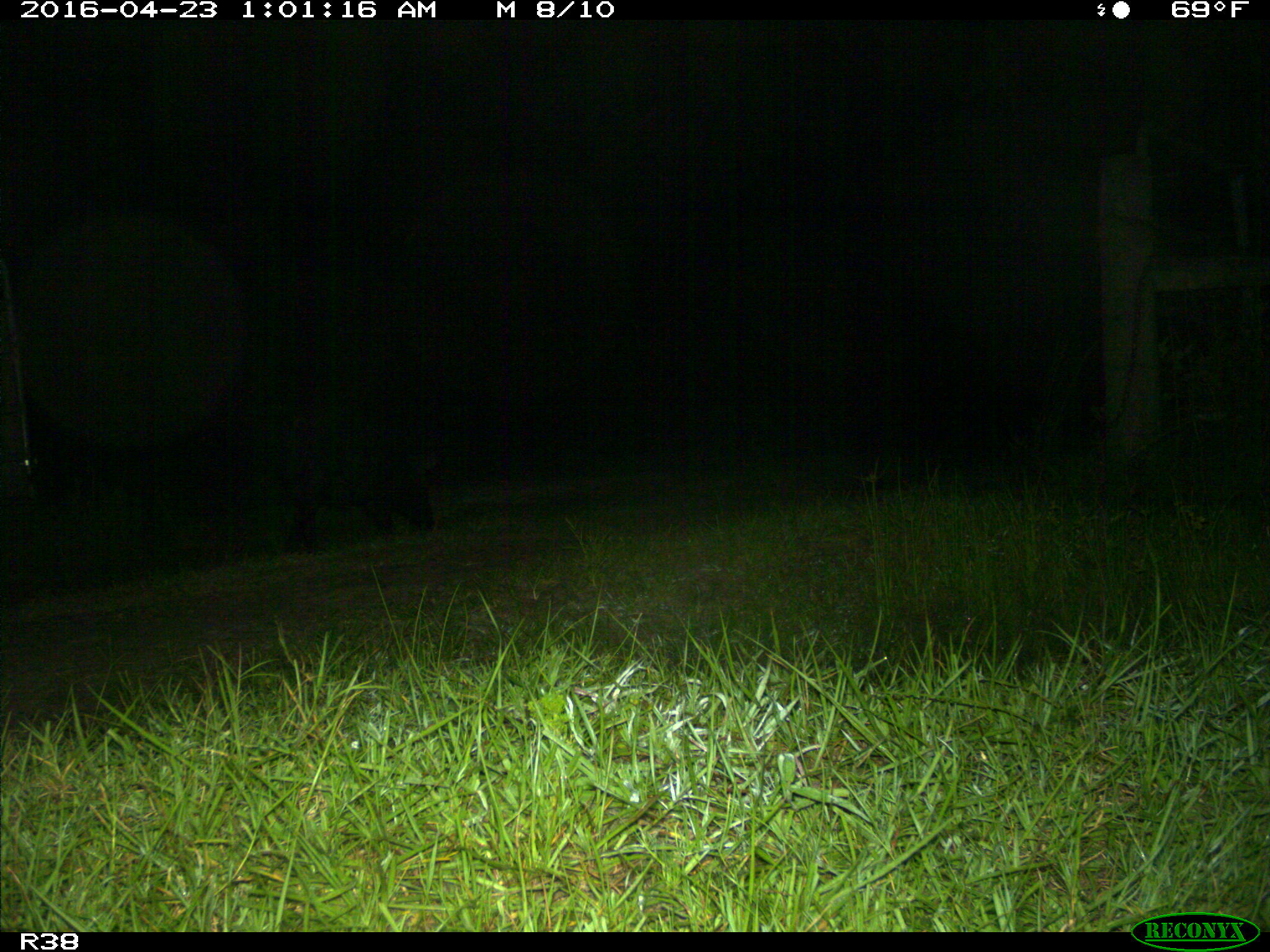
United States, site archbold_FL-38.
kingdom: Animalia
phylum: Chordata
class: Mammalia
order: Artiodactyla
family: Suidae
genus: Sus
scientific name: Sus scrofa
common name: wild boar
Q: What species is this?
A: Sus scrofa (wild boar).